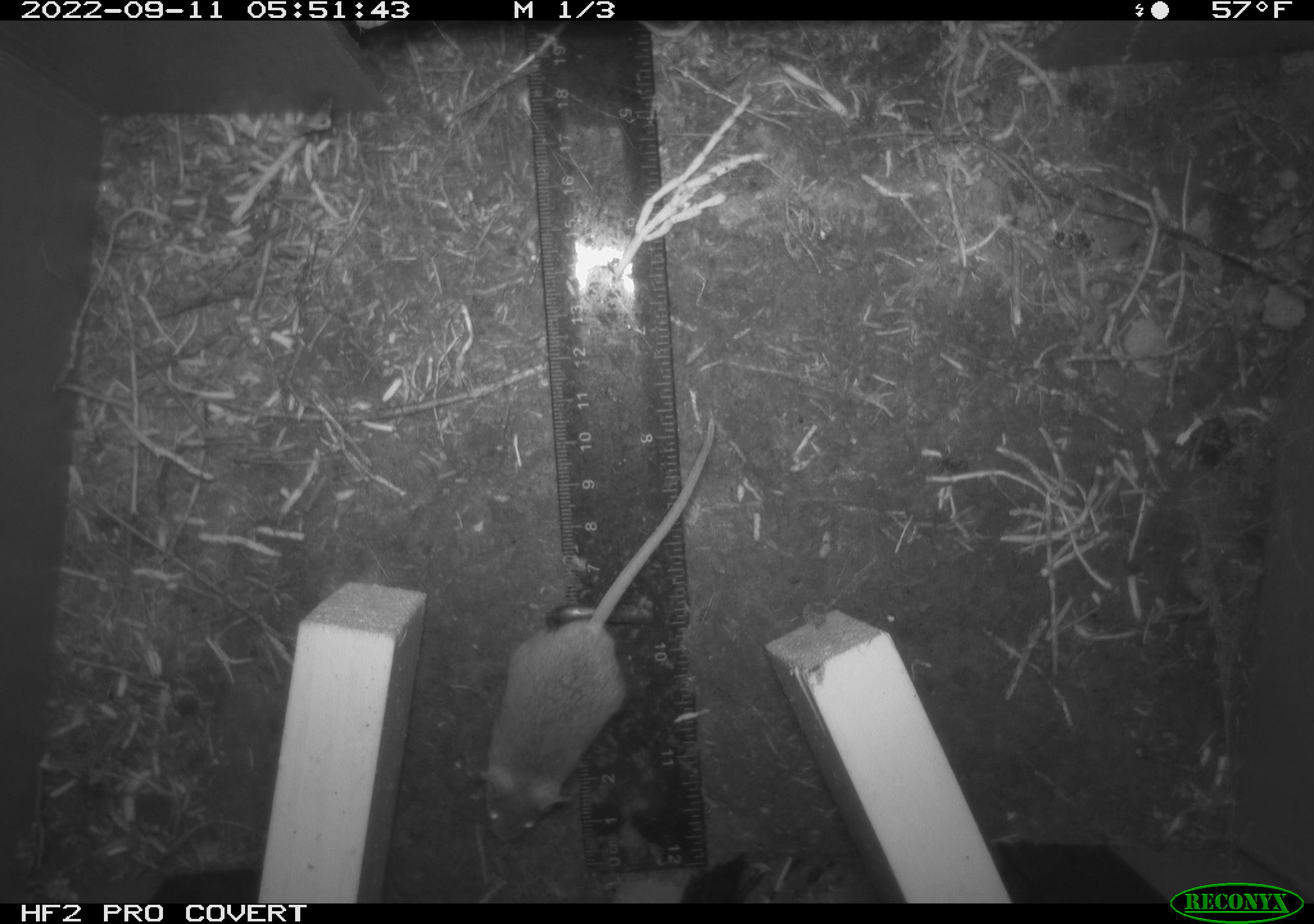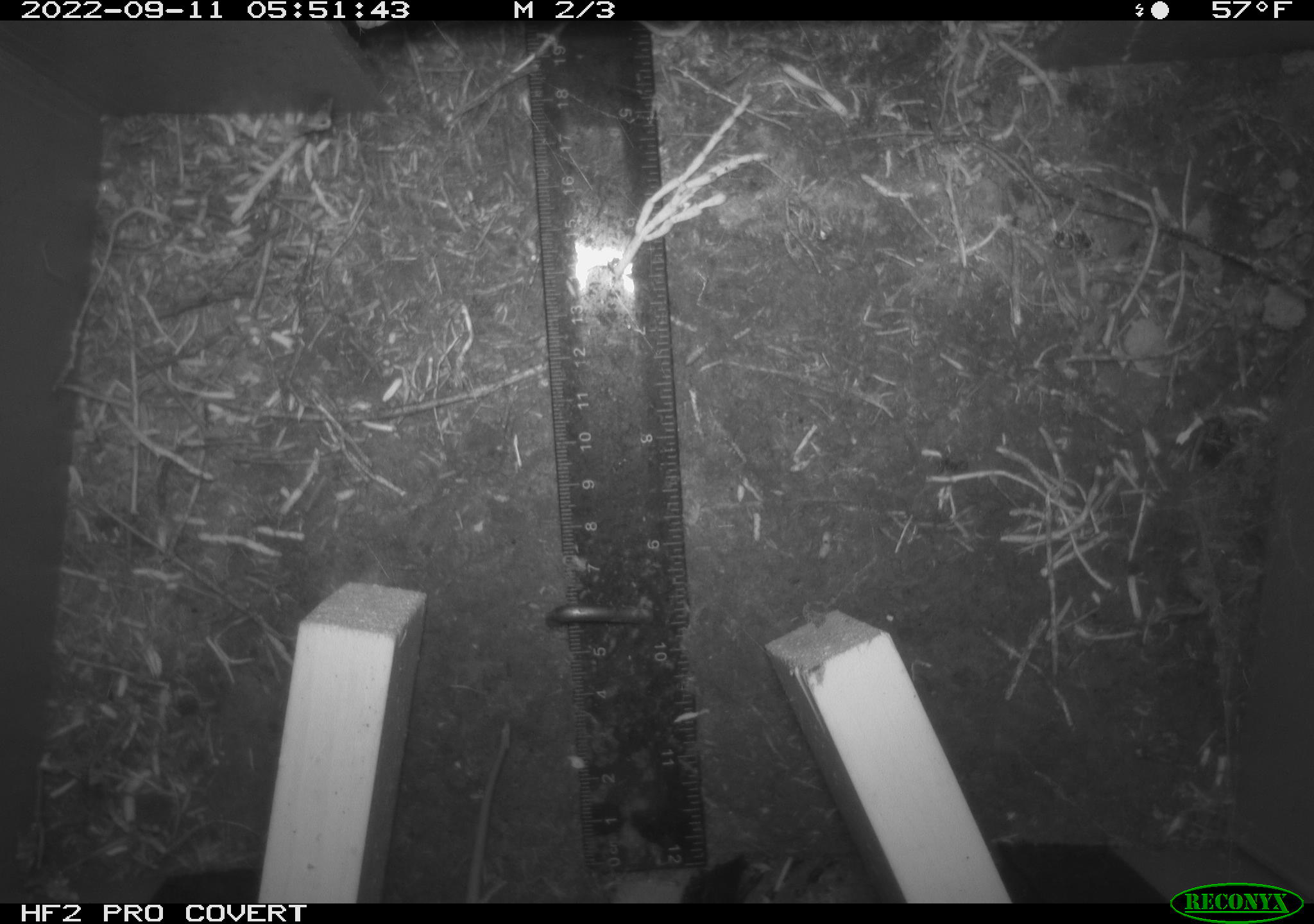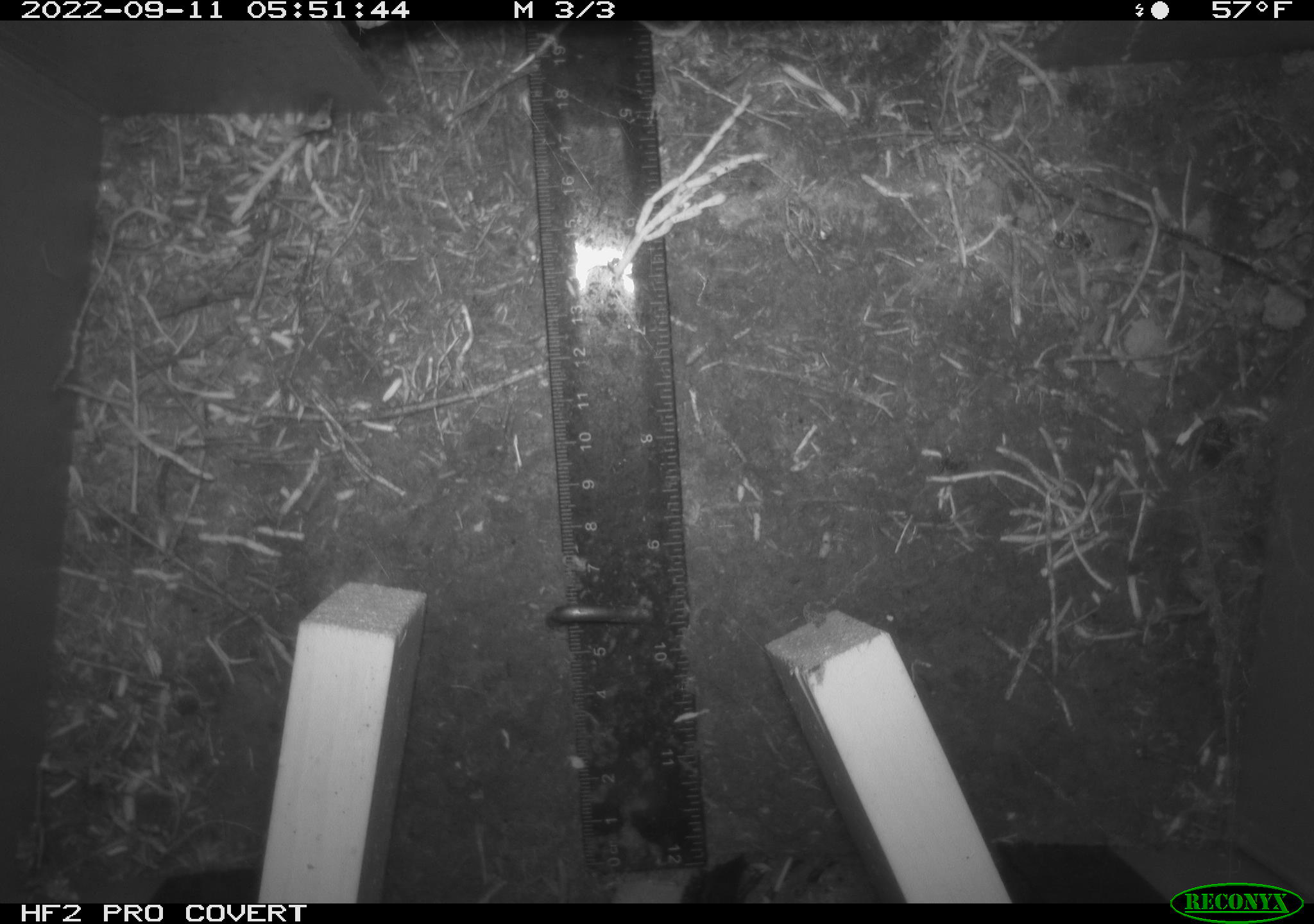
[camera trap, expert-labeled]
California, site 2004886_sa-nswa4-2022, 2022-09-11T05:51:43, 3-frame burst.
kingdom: Animalia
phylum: Chordata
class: Mammalia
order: Rodentia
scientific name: Rodentia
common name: rodent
Rodent (Rodentia).